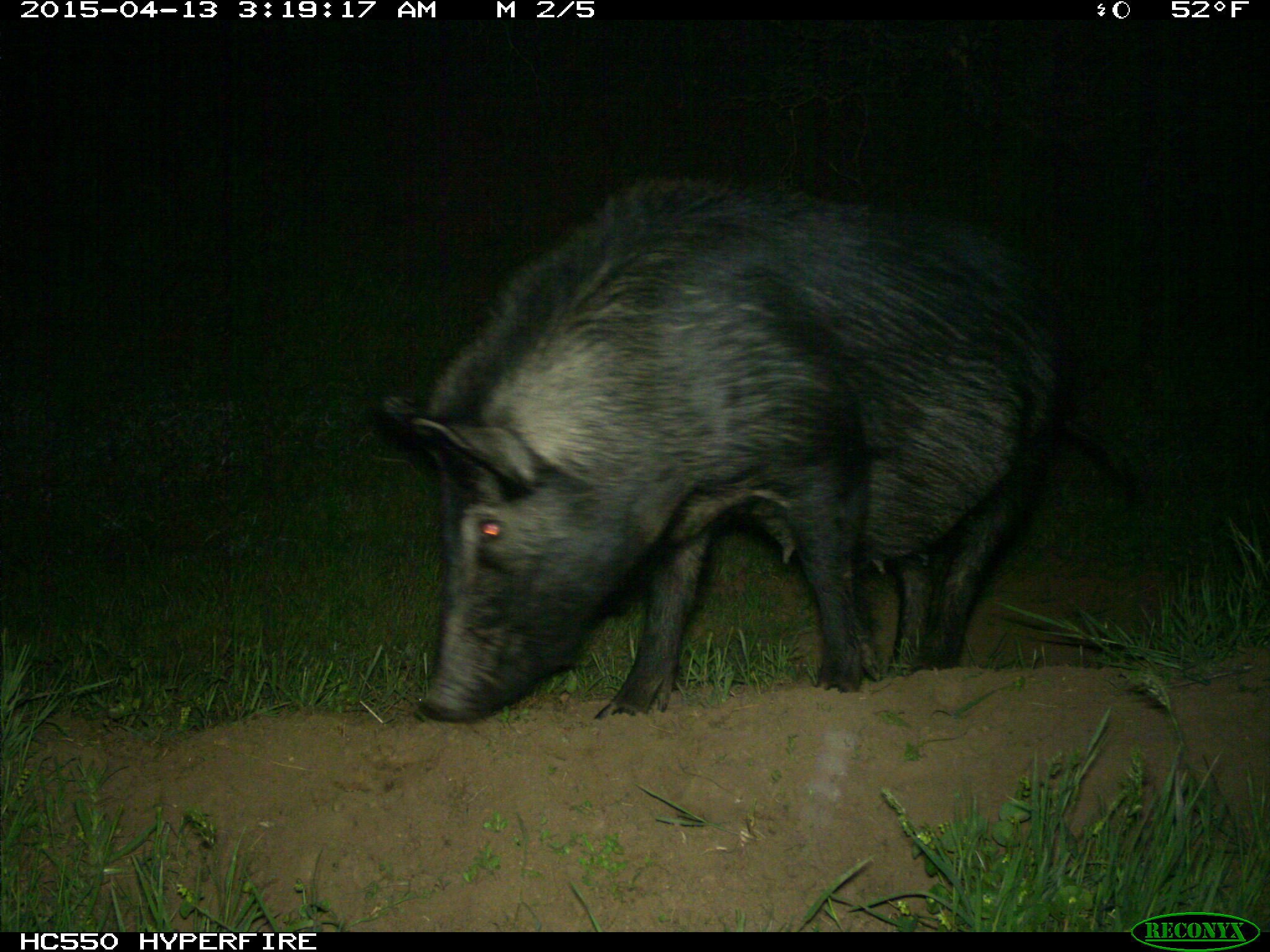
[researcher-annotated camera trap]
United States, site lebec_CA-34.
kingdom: Animalia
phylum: Chordata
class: Mammalia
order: Artiodactyla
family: Suidae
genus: Sus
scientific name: Sus scrofa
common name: wild boar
Sus scrofa (wild boar).